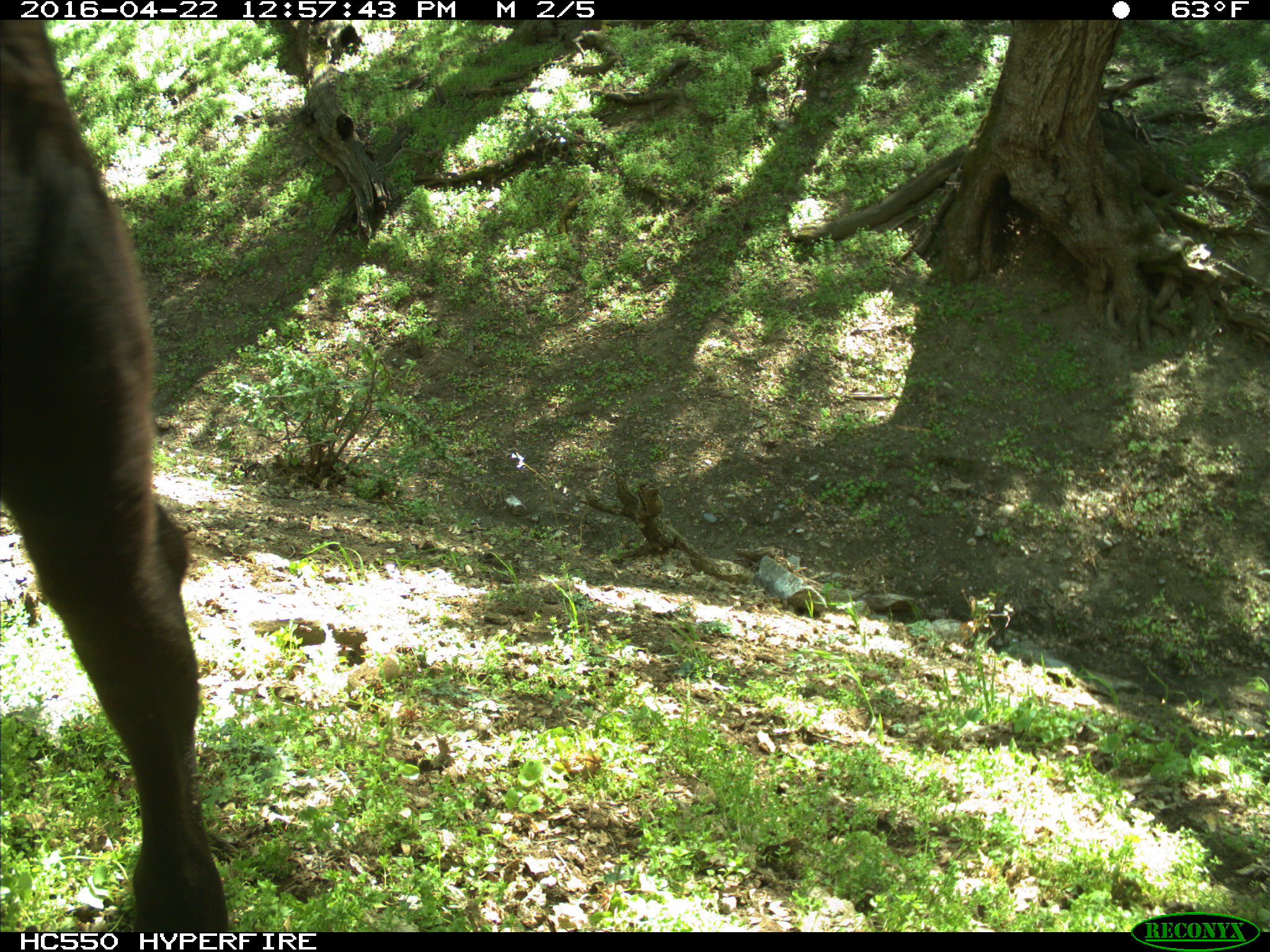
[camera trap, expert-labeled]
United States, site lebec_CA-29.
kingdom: Animalia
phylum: Chordata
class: Mammalia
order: Artiodactyla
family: Bovidae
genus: Bos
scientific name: Bos taurus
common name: domestic cow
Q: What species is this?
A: Bos taurus (domestic cow).